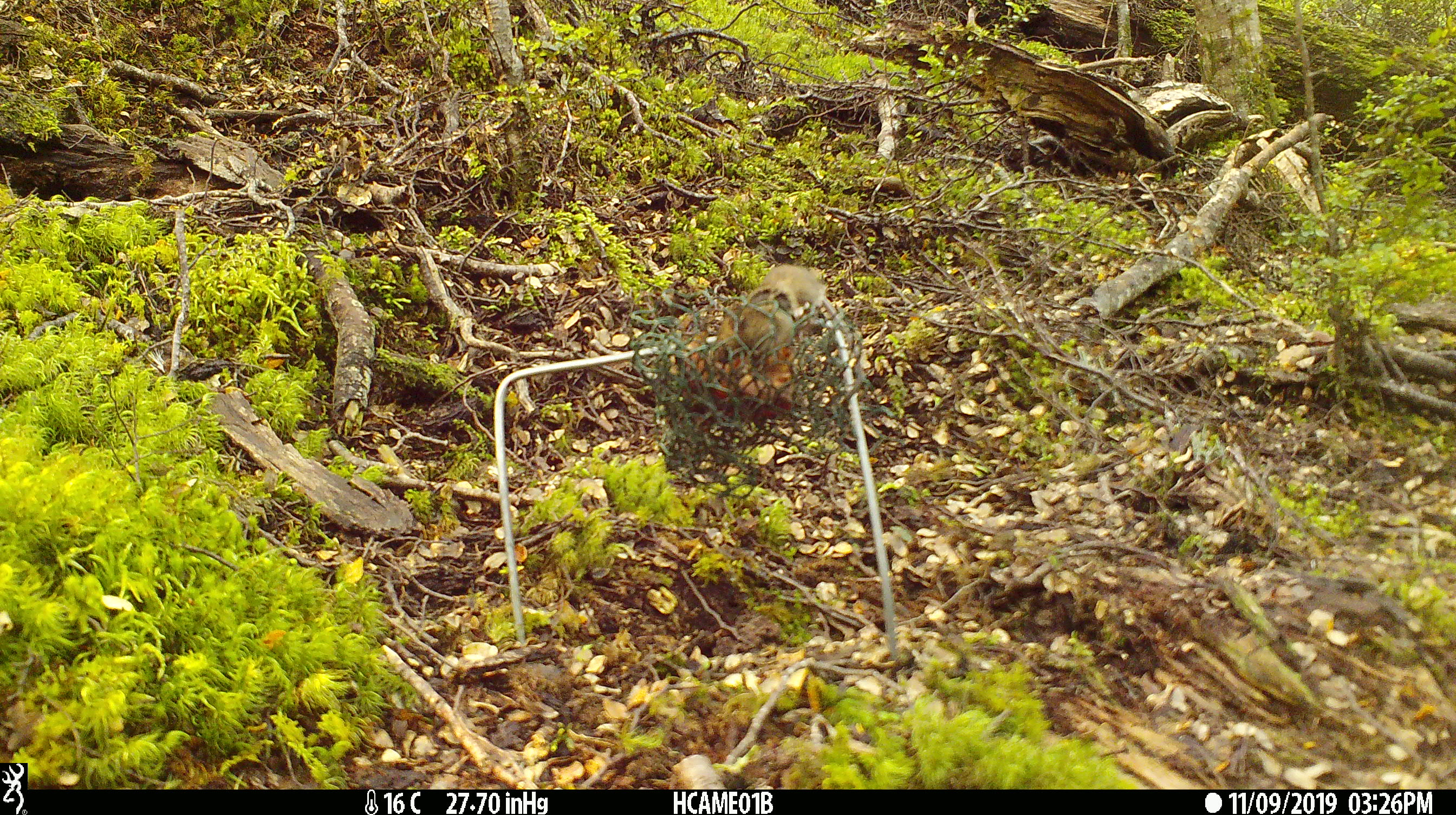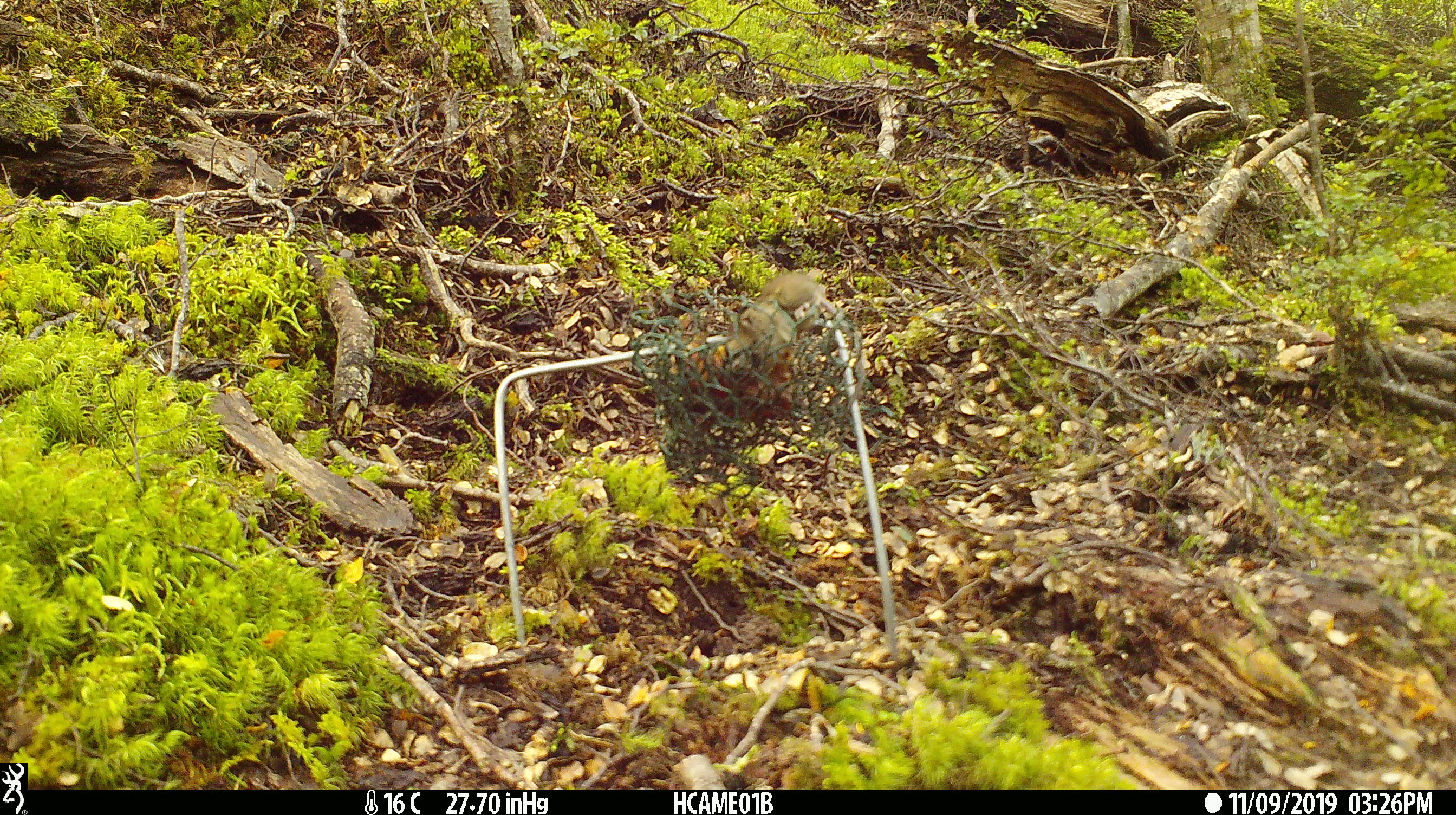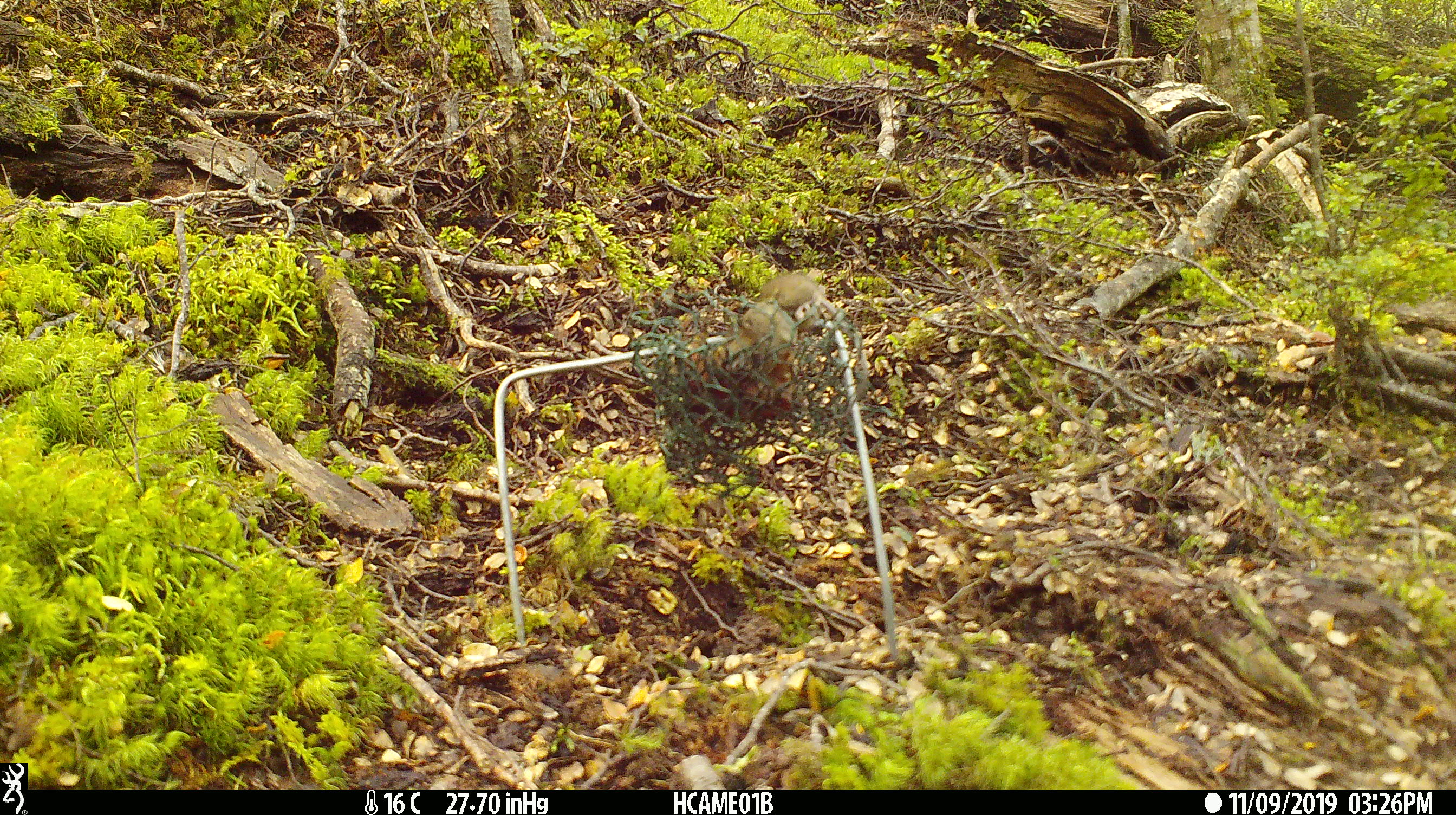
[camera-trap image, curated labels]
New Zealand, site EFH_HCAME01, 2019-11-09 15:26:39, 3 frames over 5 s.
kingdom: Animalia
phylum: Chordata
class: Mammalia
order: Rodentia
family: Muridae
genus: Mus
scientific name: Mus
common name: mouse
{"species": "mouse (Mus)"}